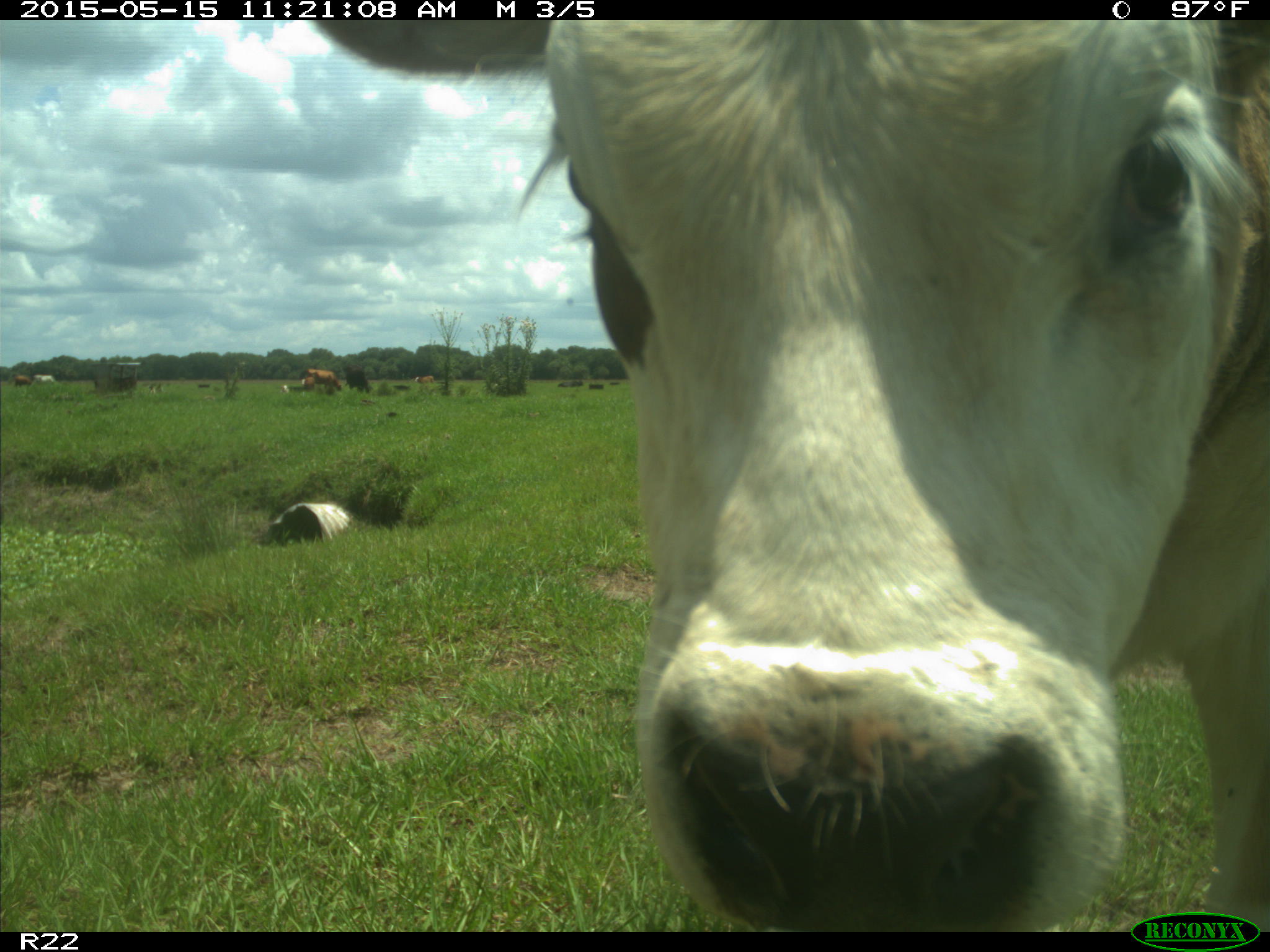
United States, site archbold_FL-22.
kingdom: Animalia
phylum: Chordata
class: Mammalia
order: Artiodactyla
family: Bovidae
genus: Bos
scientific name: Bos taurus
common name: domestic cow